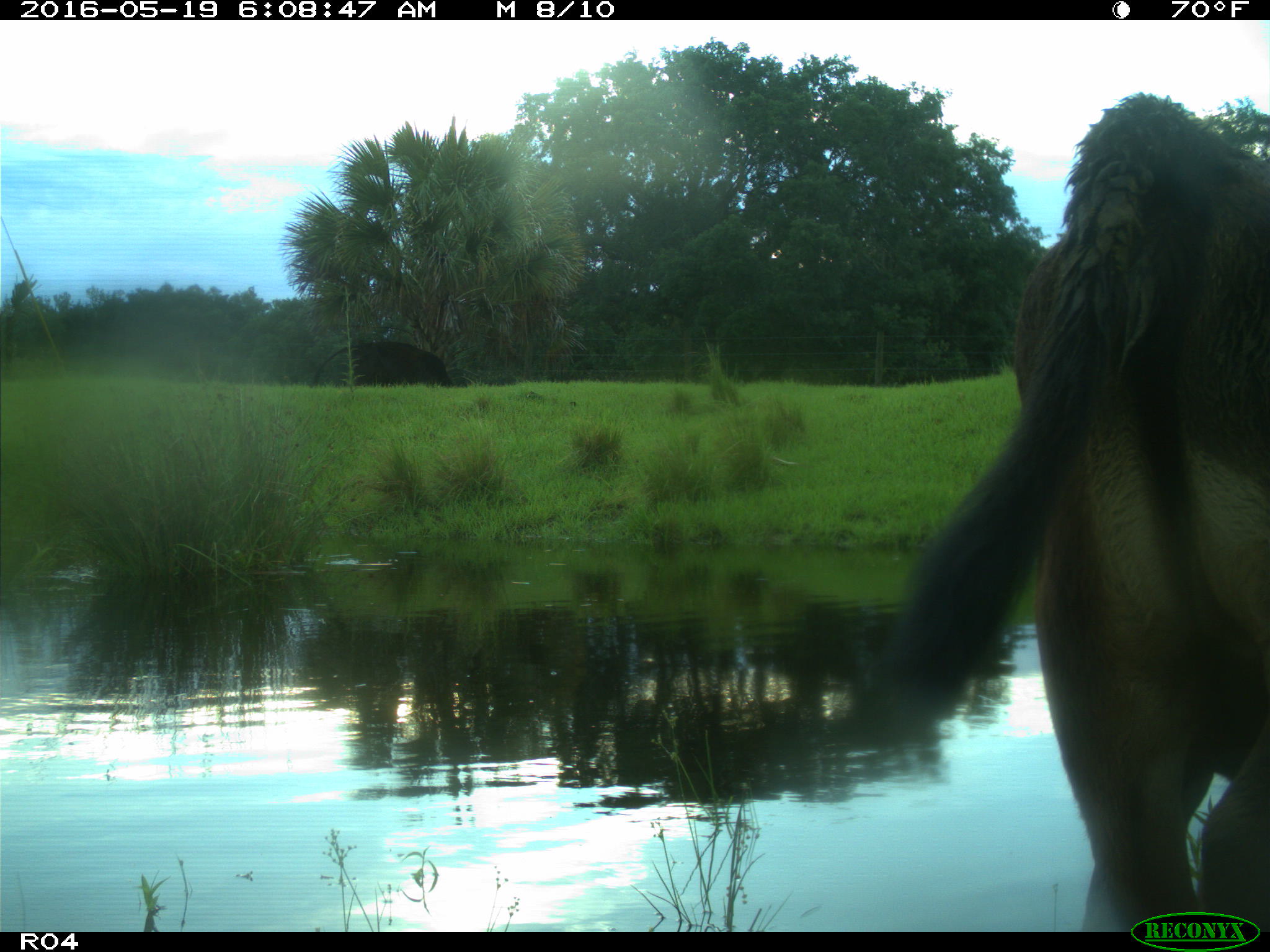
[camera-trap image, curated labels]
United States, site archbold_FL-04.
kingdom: Animalia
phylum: Chordata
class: Mammalia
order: Artiodactyla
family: Bovidae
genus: Bos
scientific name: Bos taurus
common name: domestic cow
Bos taurus (domestic cow).